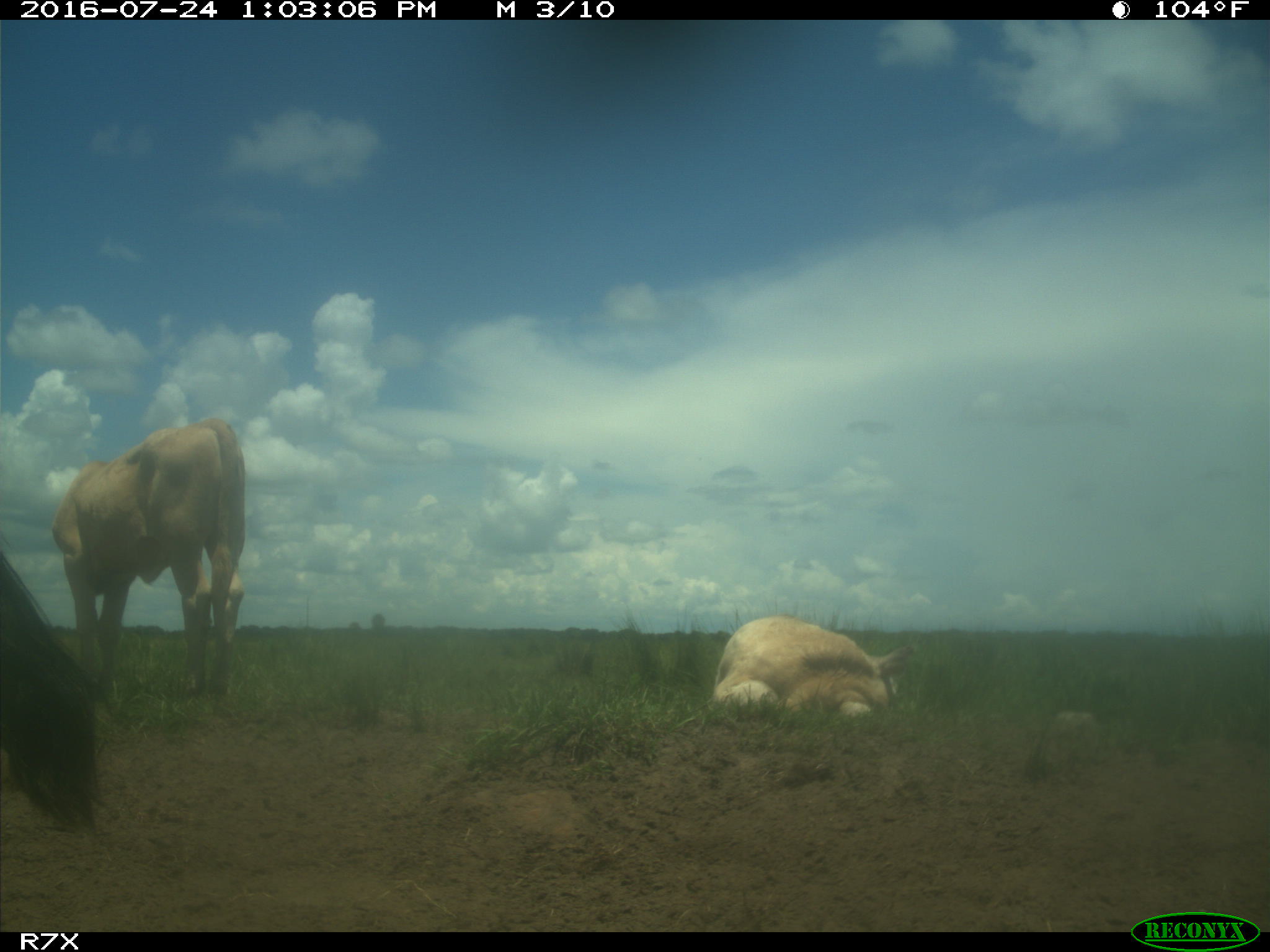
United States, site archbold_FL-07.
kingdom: Animalia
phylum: Chordata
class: Mammalia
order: Artiodactyla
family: Bovidae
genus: Bos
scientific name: Bos taurus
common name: domestic cow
Bos taurus (domestic cow).